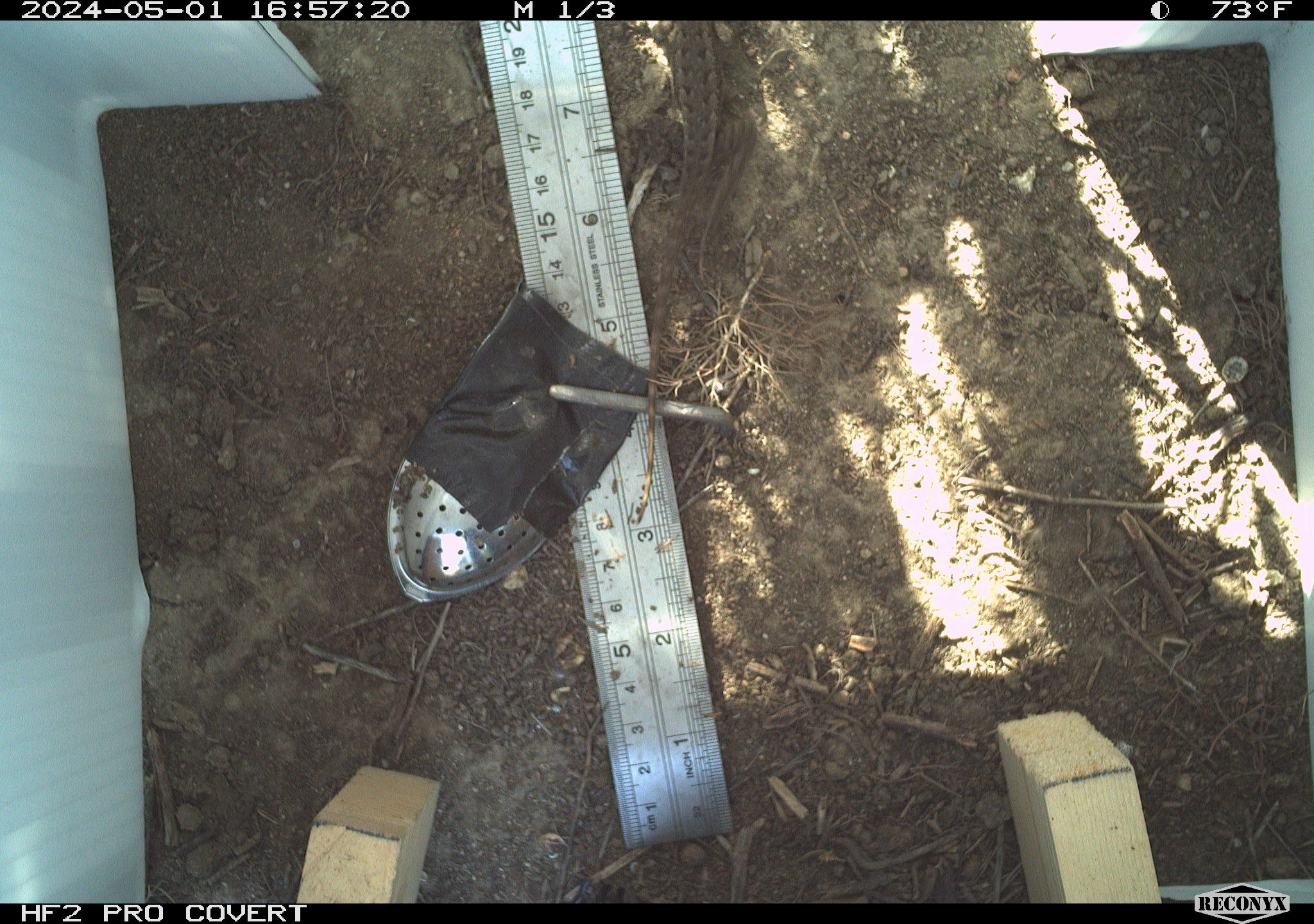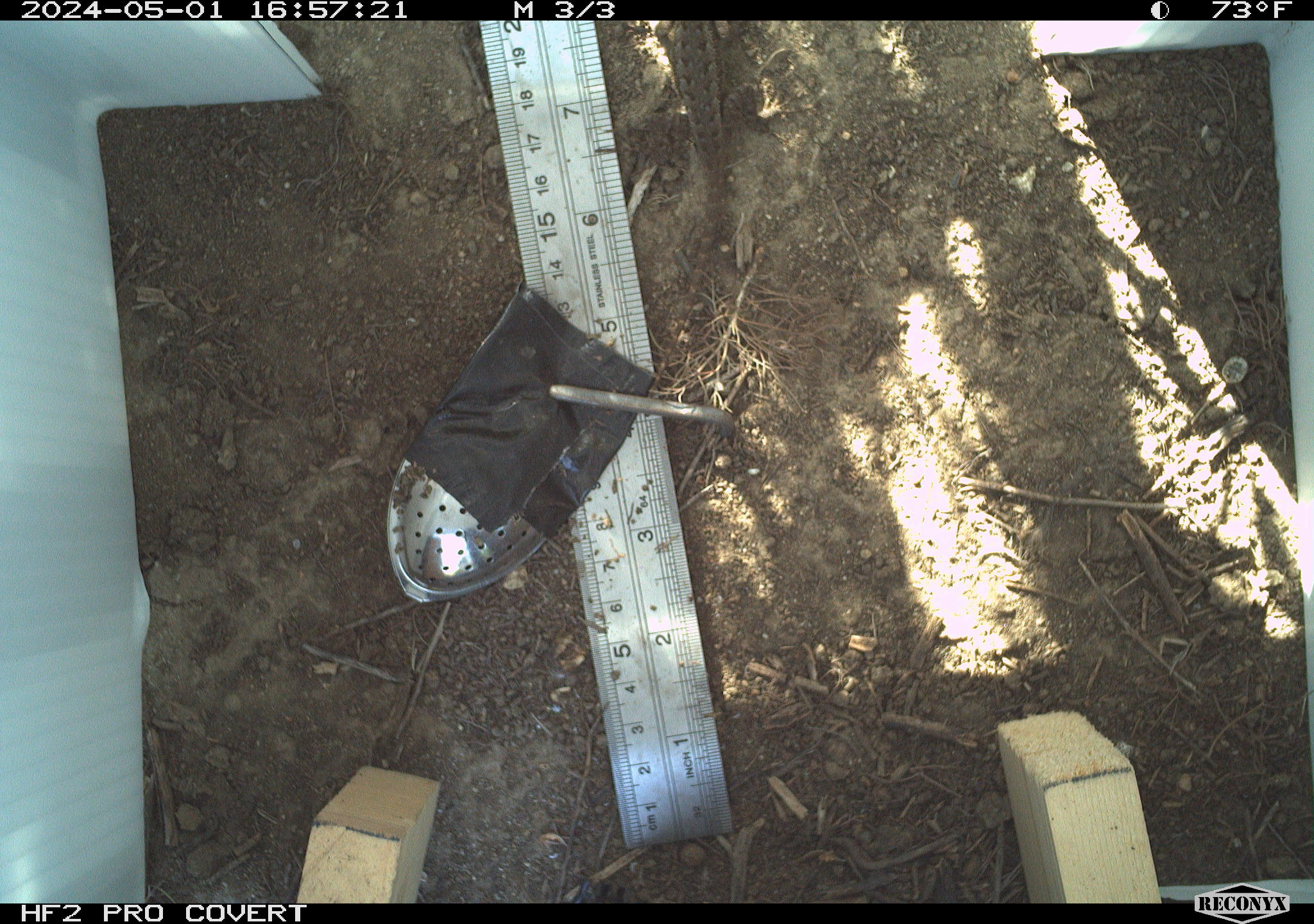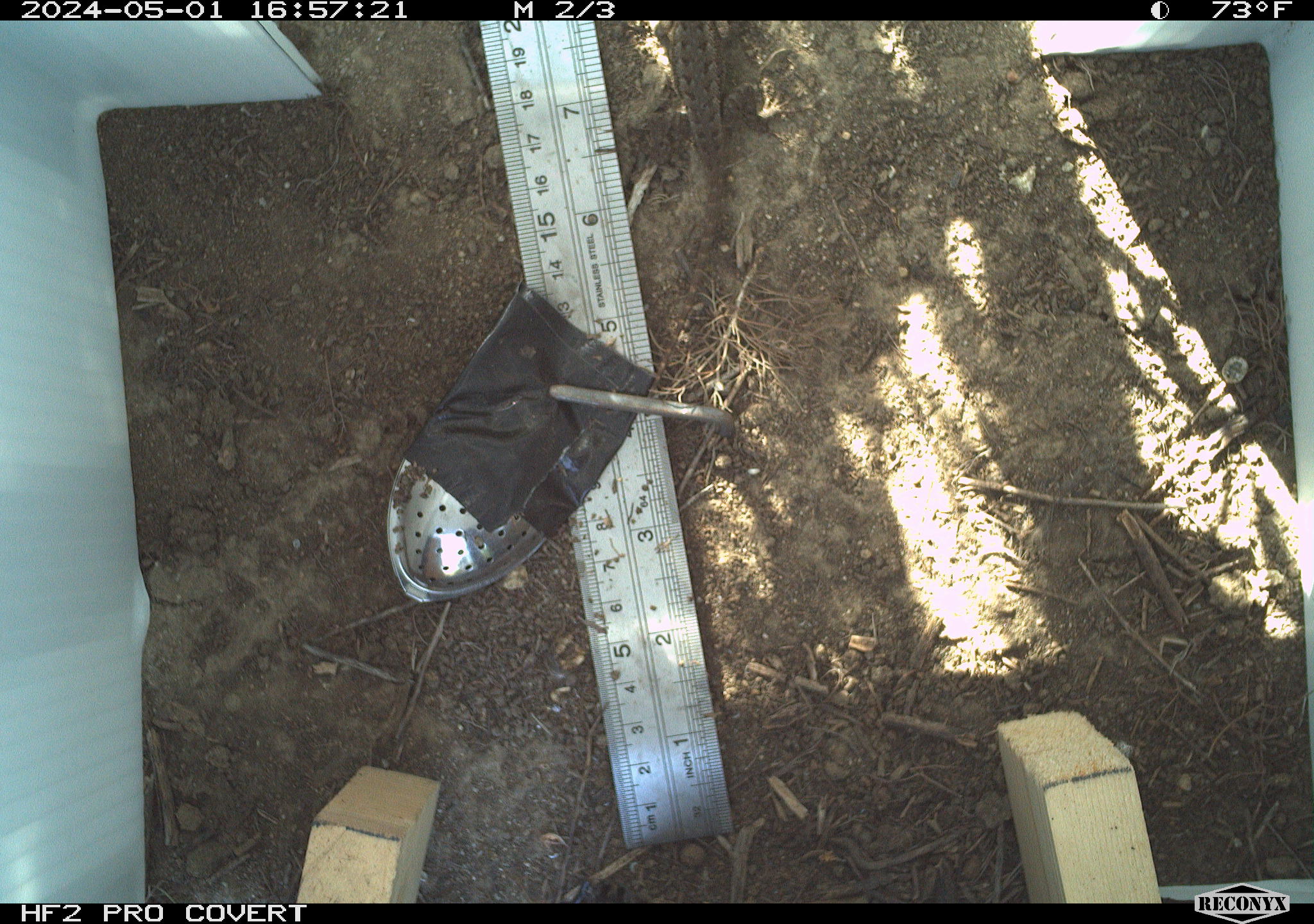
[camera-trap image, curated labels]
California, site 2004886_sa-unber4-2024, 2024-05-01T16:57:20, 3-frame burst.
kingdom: Animalia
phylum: Chordata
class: Reptilia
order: Squamata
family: Phrynosomatidae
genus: Sceloporus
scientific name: Sceloporus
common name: spiny lizards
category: sceloporus species